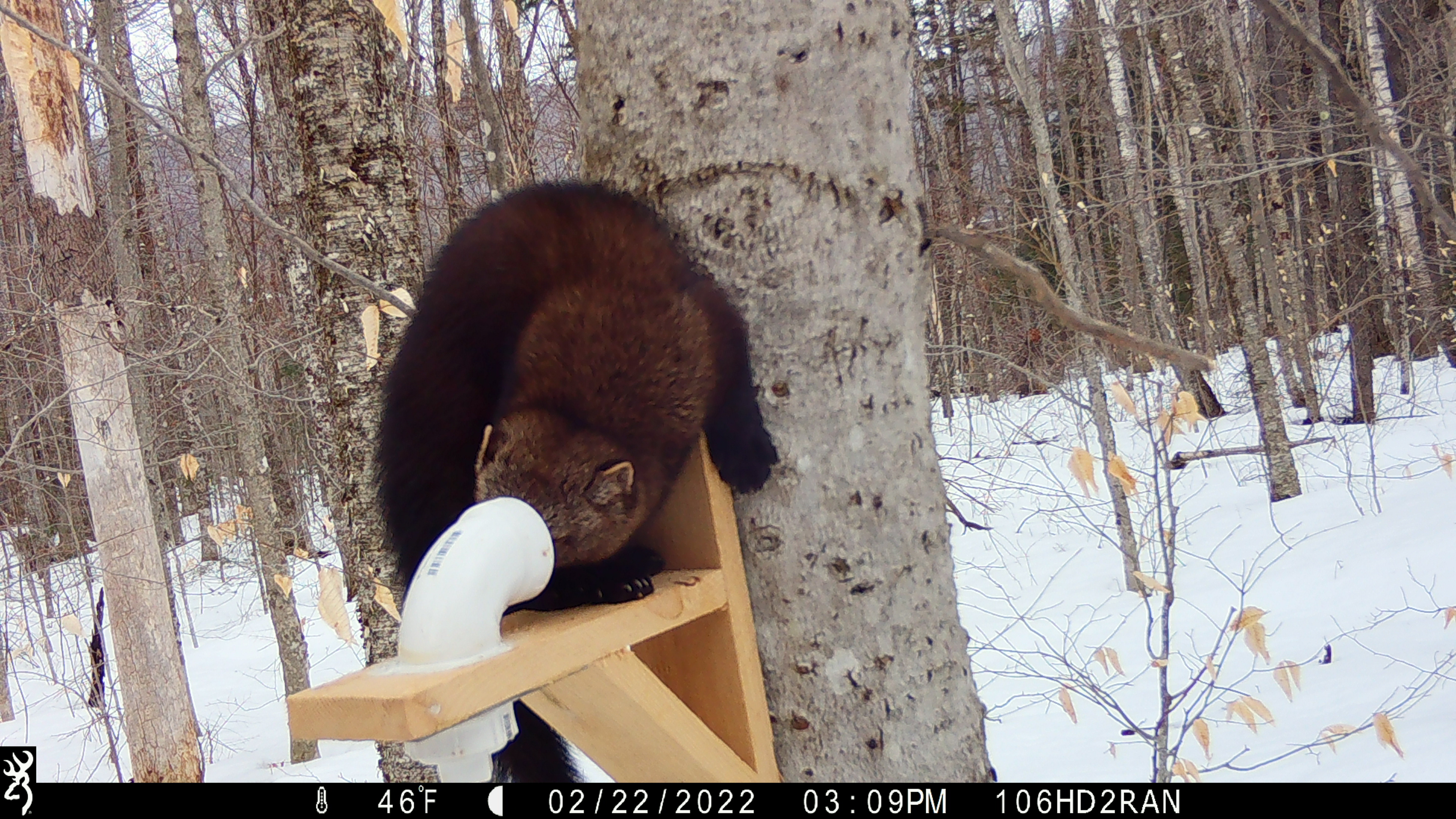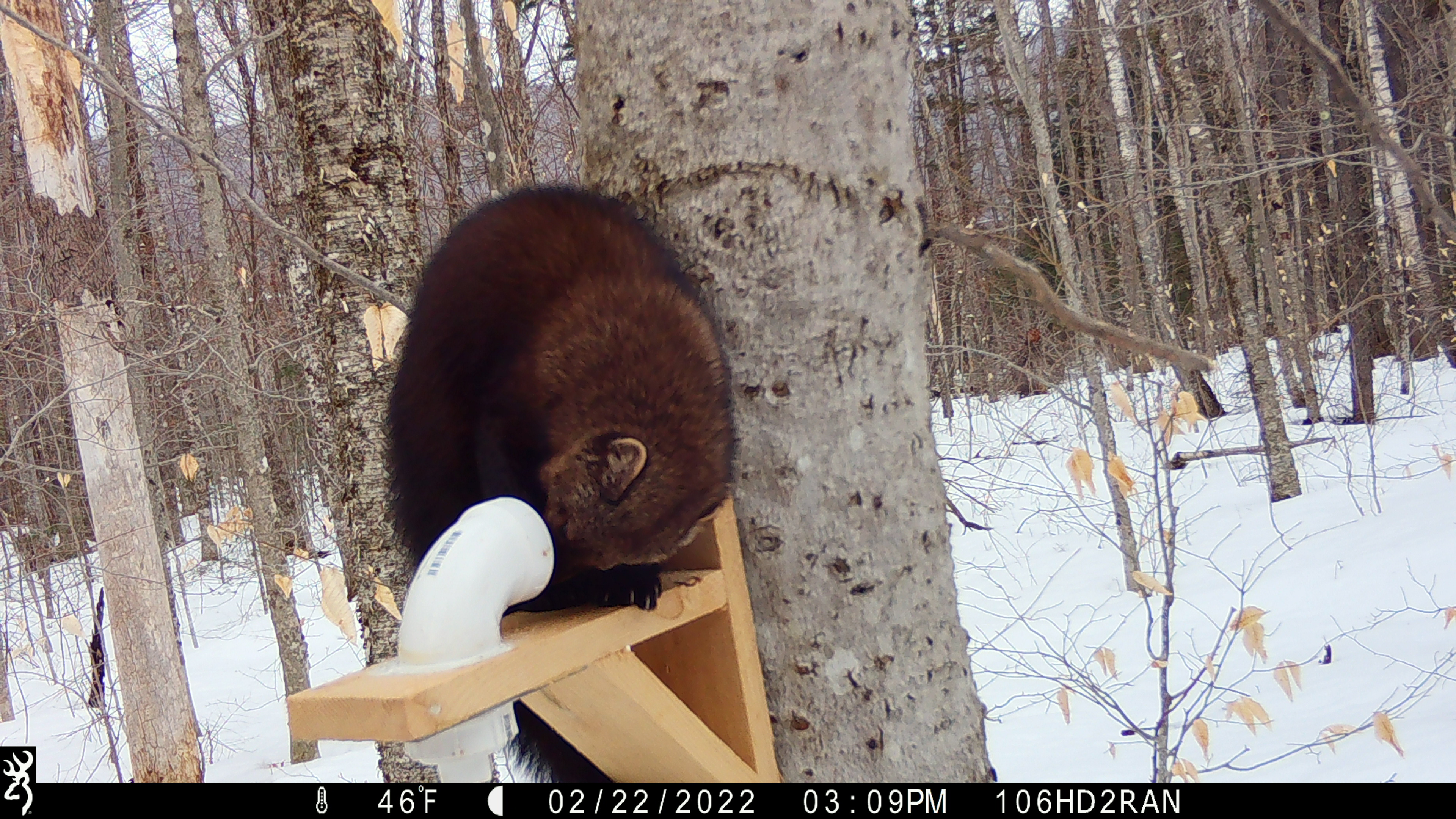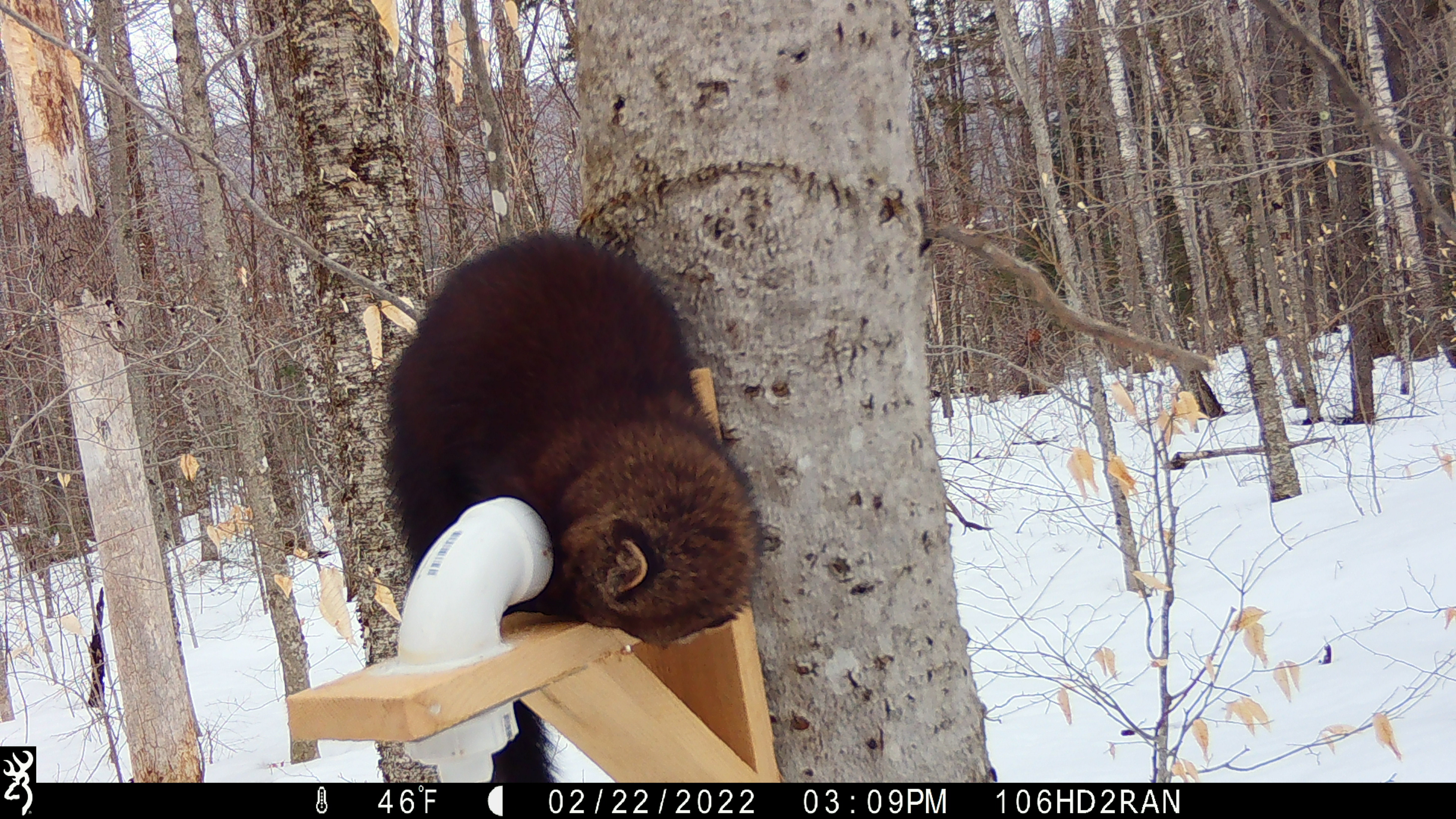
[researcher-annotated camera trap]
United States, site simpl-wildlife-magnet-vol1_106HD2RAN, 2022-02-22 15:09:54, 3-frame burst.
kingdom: Animalia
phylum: Chordata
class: Mammalia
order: Carnivora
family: Mustelidae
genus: Pekania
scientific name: Pekania pennanti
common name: fisher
Fisher (Pekania pennanti).